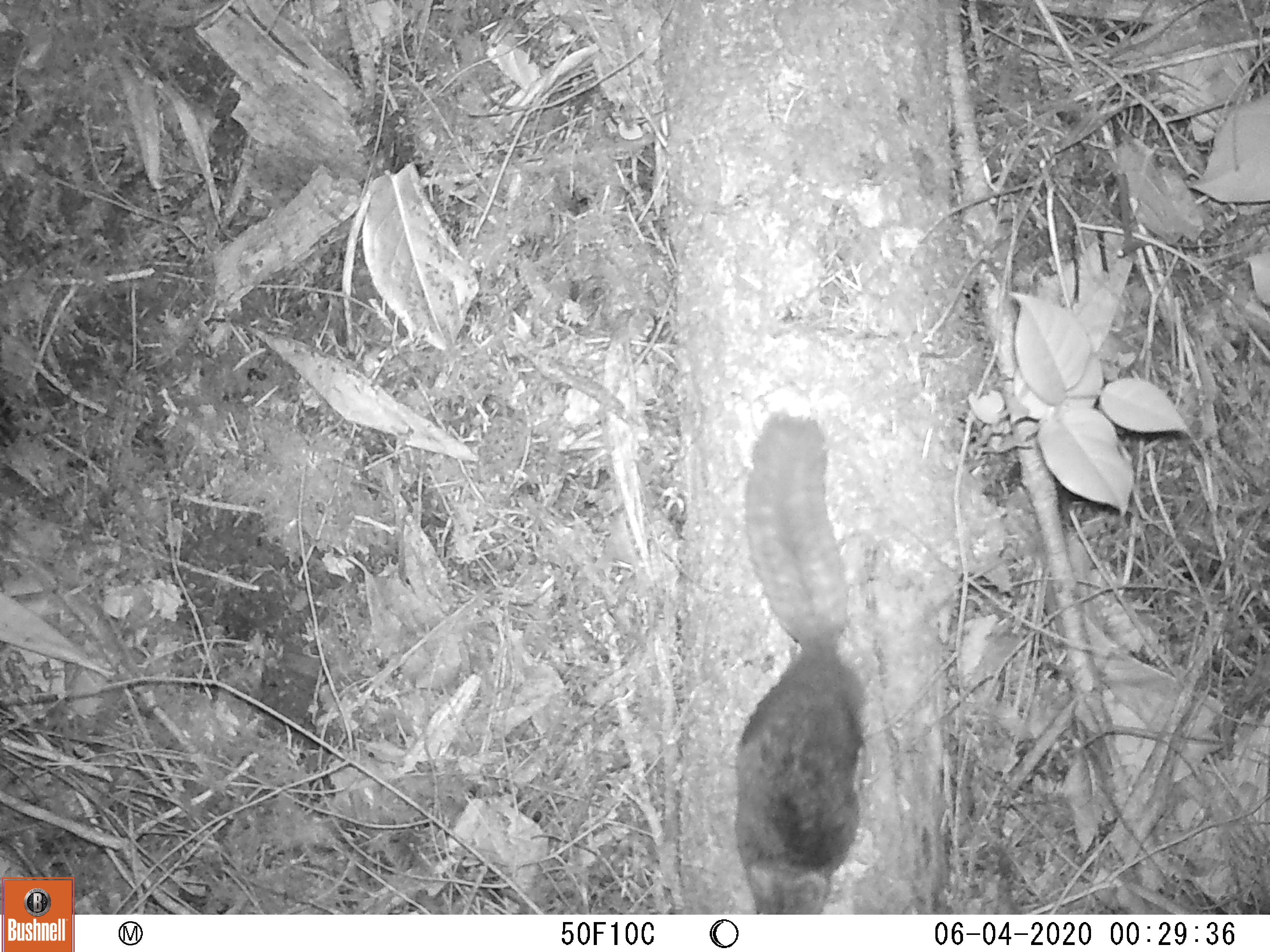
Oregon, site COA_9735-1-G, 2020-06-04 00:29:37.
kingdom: Animalia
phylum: Chordata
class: Mammalia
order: Rodentia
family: Sciuridae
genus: Glaucomys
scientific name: Glaucomys oregonensis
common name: humboldt's flying squirrel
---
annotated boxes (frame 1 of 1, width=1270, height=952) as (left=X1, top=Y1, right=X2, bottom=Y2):
humboldt's flying squirrel: (left=725, top=395, right=873, bottom=911)